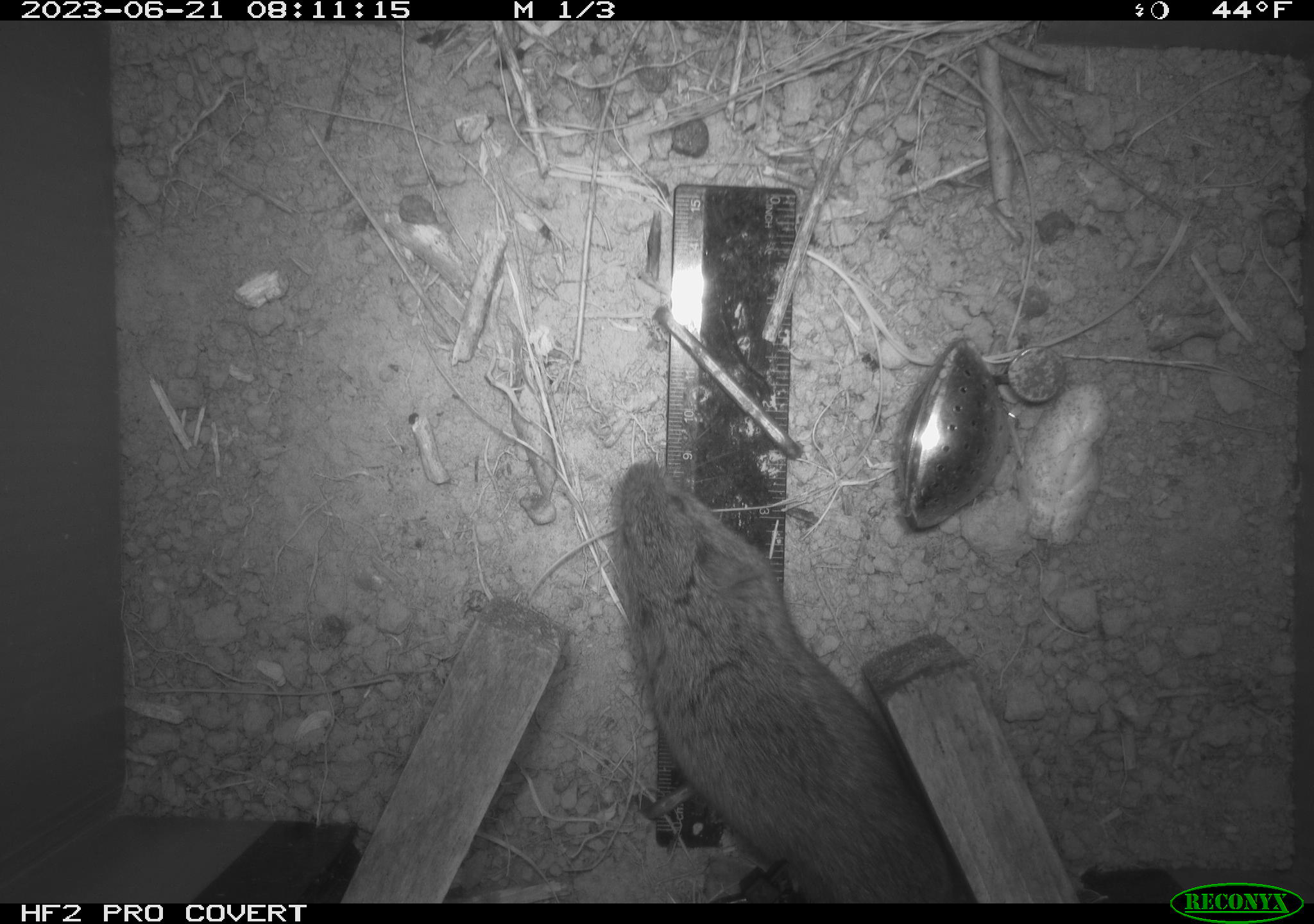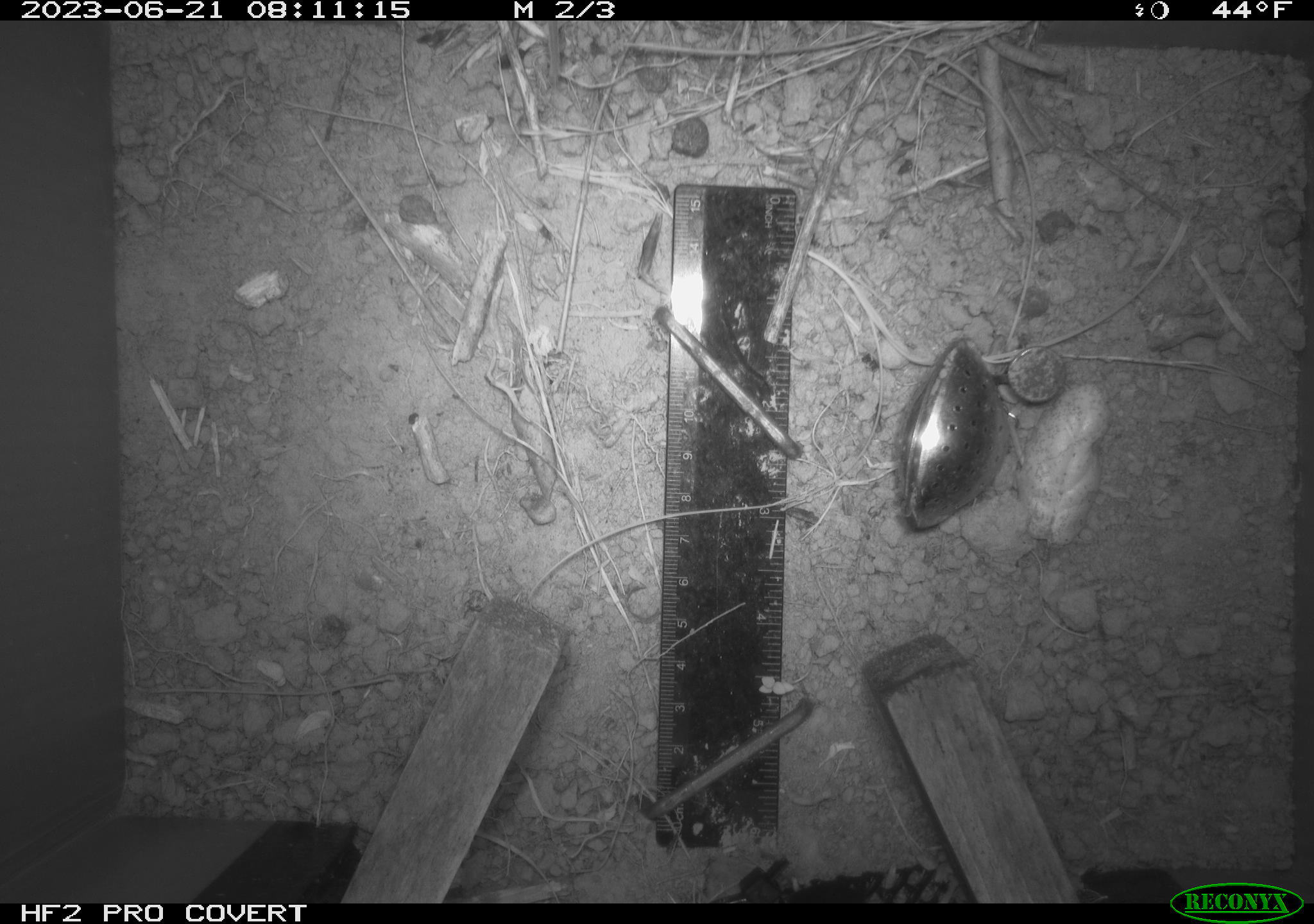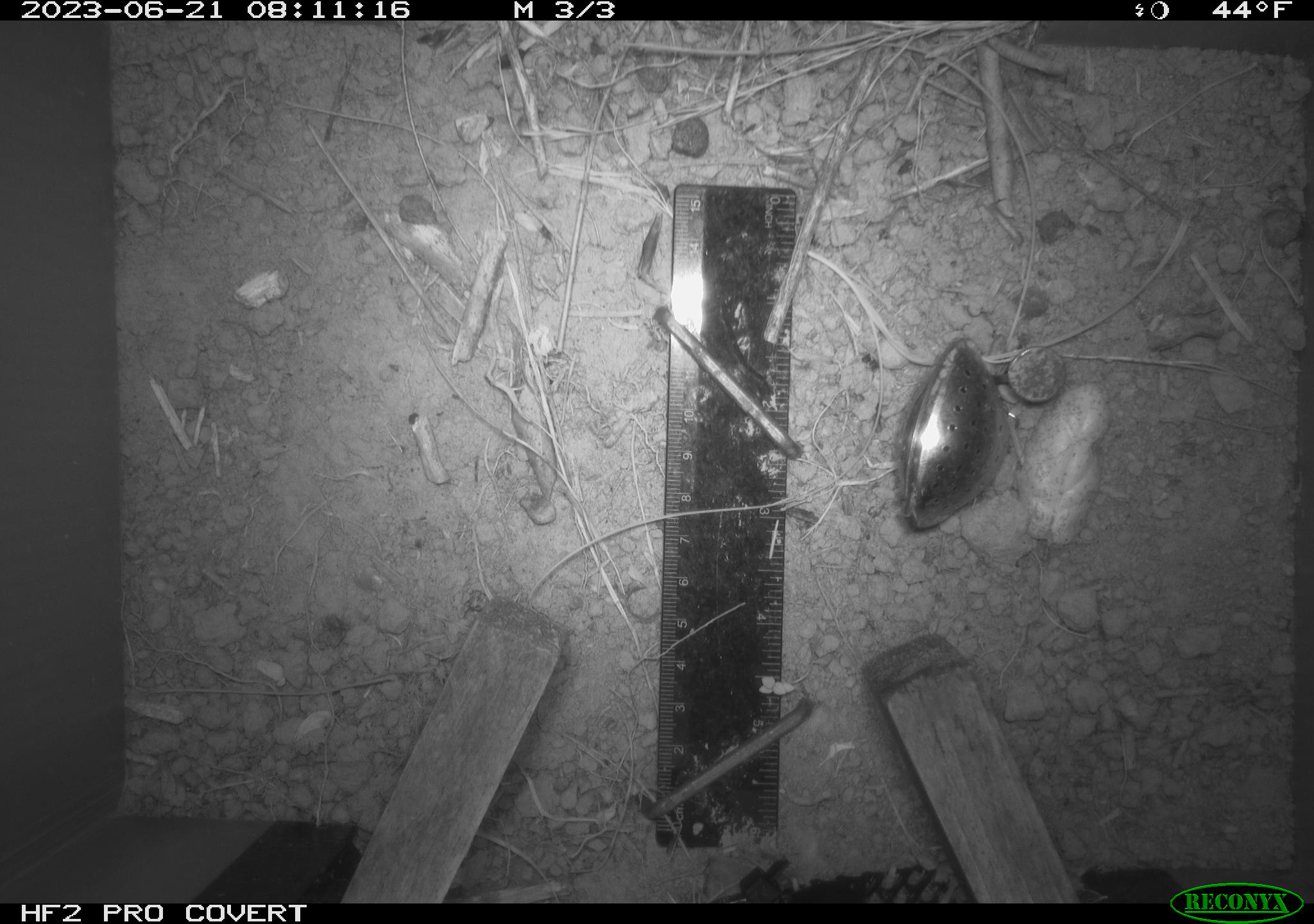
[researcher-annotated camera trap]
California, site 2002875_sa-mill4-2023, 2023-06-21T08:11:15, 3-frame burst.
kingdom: Animalia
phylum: Chordata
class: Mammalia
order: Rodentia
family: Cricetidae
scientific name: Arvicolinae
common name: voles, lemmings, and muskrats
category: arvicolinae subfamily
Arvicolinae subfamily (voles, lemmings, and muskrats) (Arvicolinae).